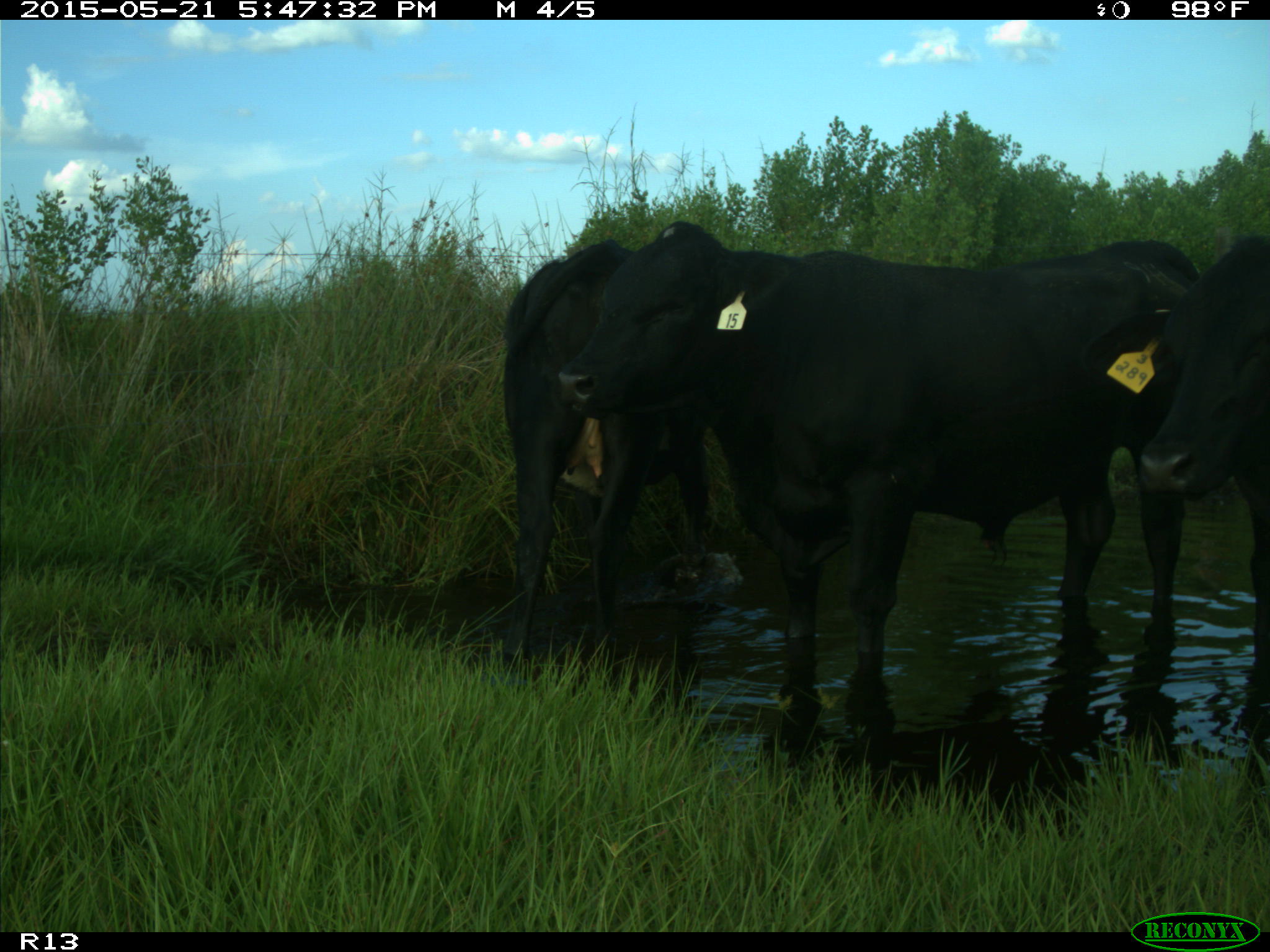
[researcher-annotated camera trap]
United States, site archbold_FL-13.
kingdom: Animalia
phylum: Chordata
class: Mammalia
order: Artiodactyla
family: Bovidae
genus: Bos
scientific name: Bos taurus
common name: domestic cow